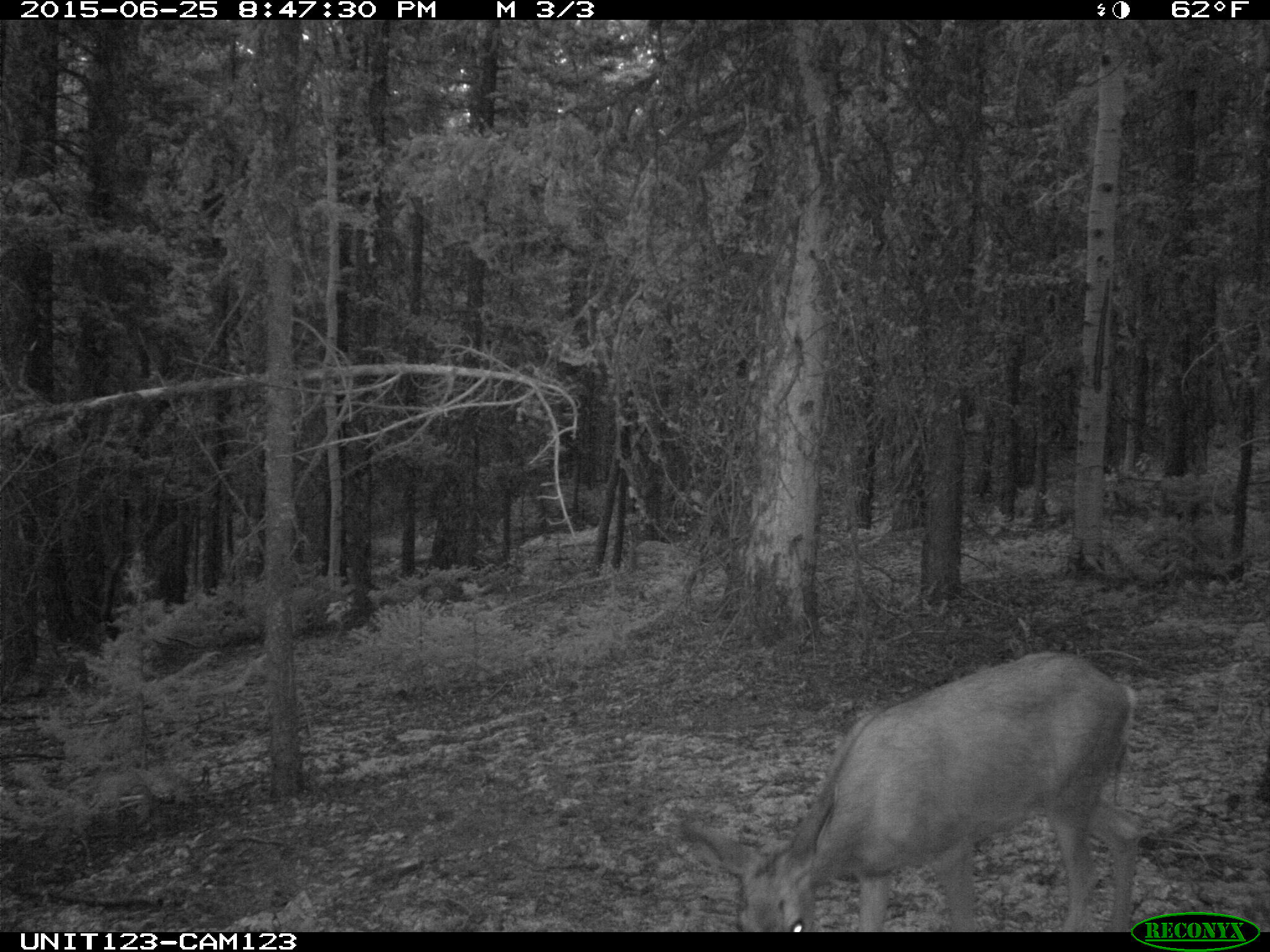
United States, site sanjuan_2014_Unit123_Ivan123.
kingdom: Animalia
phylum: Chordata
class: Mammalia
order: Artiodactyla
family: Cervidae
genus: Odocoileus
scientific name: Odocoileus hemionus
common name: mule deer